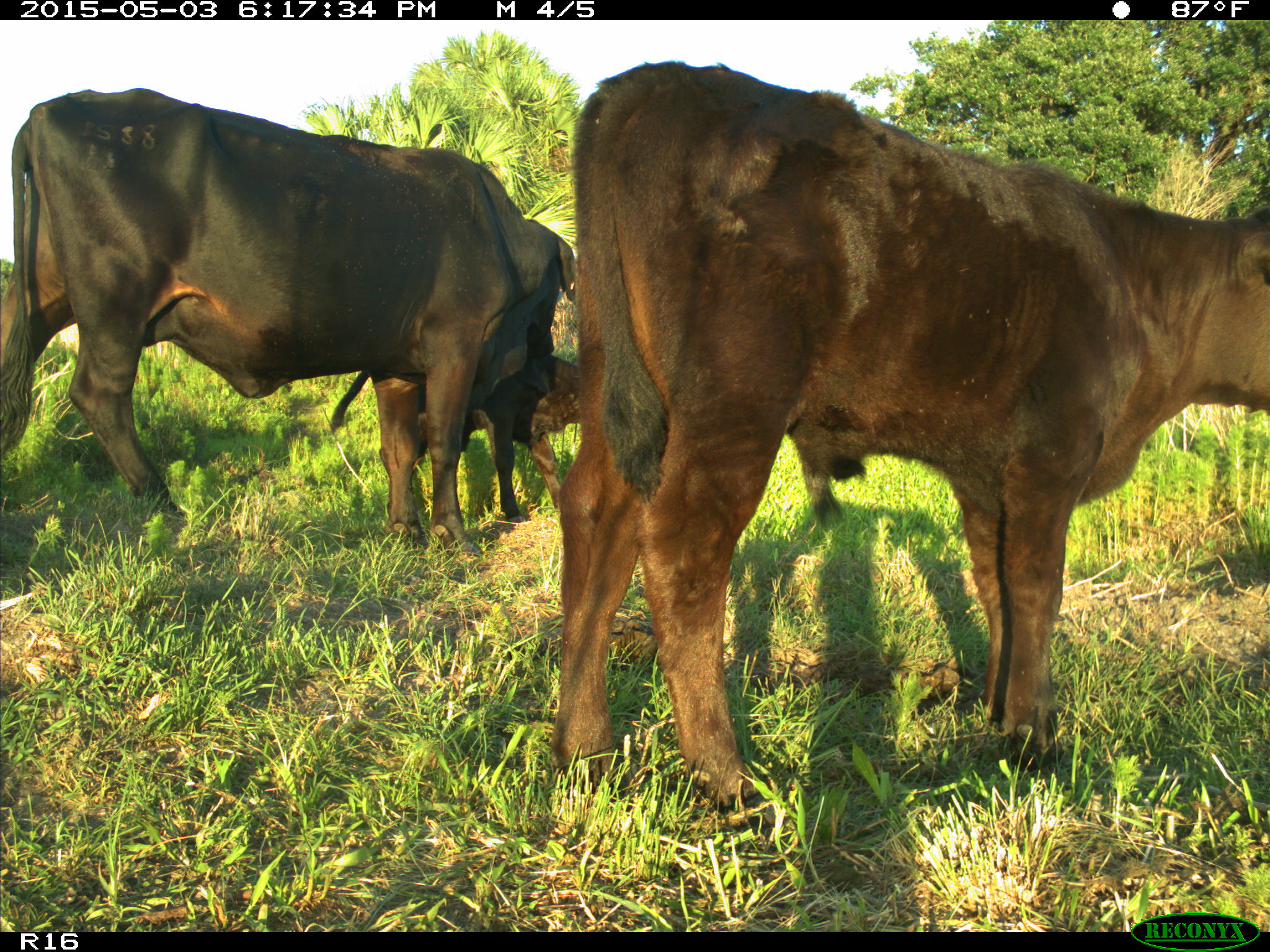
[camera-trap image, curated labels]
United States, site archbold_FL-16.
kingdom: Animalia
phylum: Chordata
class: Mammalia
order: Artiodactyla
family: Bovidae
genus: Bos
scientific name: Bos taurus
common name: domestic cow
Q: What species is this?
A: Bos taurus (domestic cow).